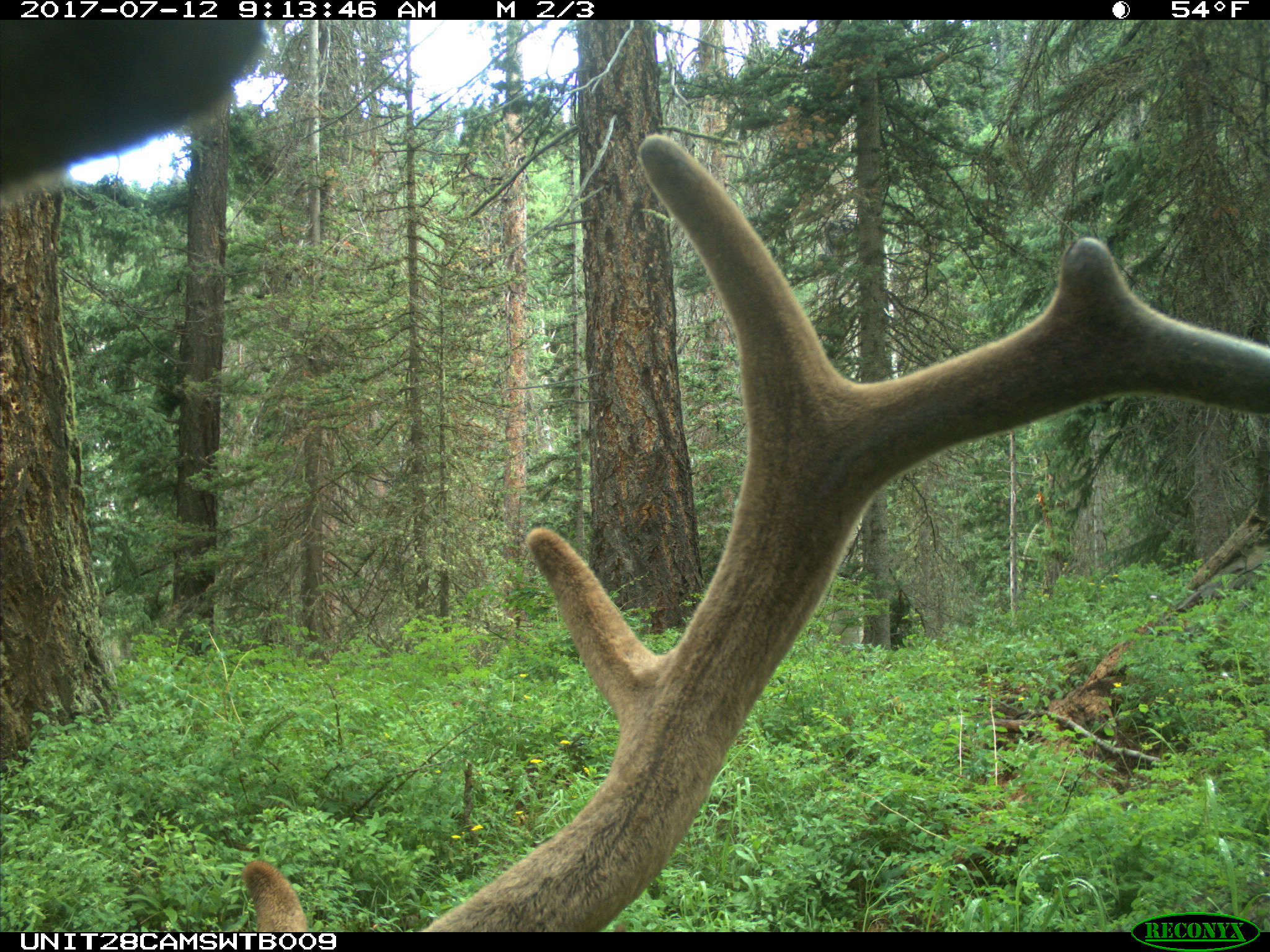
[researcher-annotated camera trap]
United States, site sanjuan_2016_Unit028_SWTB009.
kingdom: Animalia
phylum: Chordata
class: Mammalia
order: Artiodactyla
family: Cervidae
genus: Cervus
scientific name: Cervus elaphus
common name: red deer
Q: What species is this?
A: Cervus elaphus (red deer).